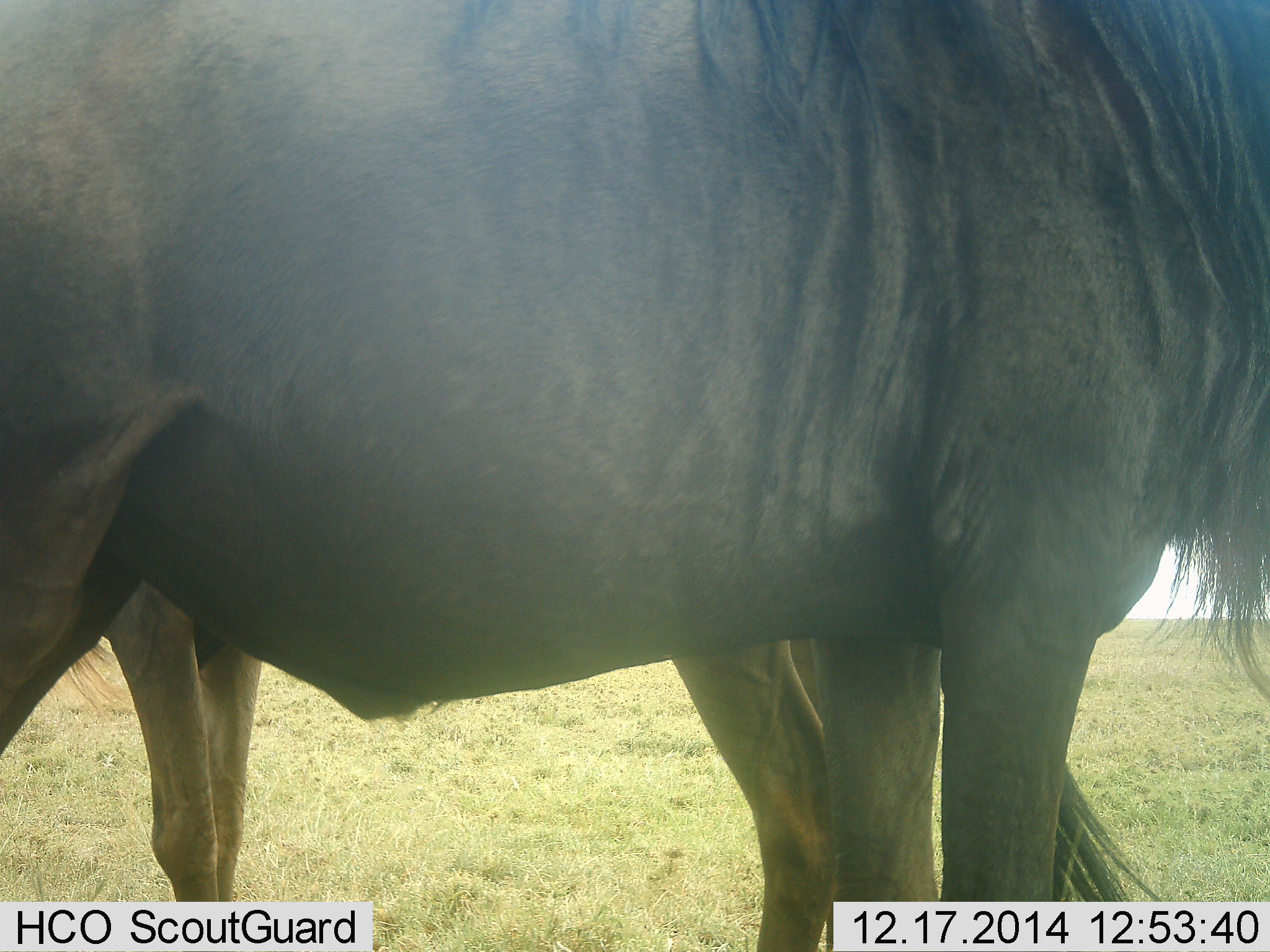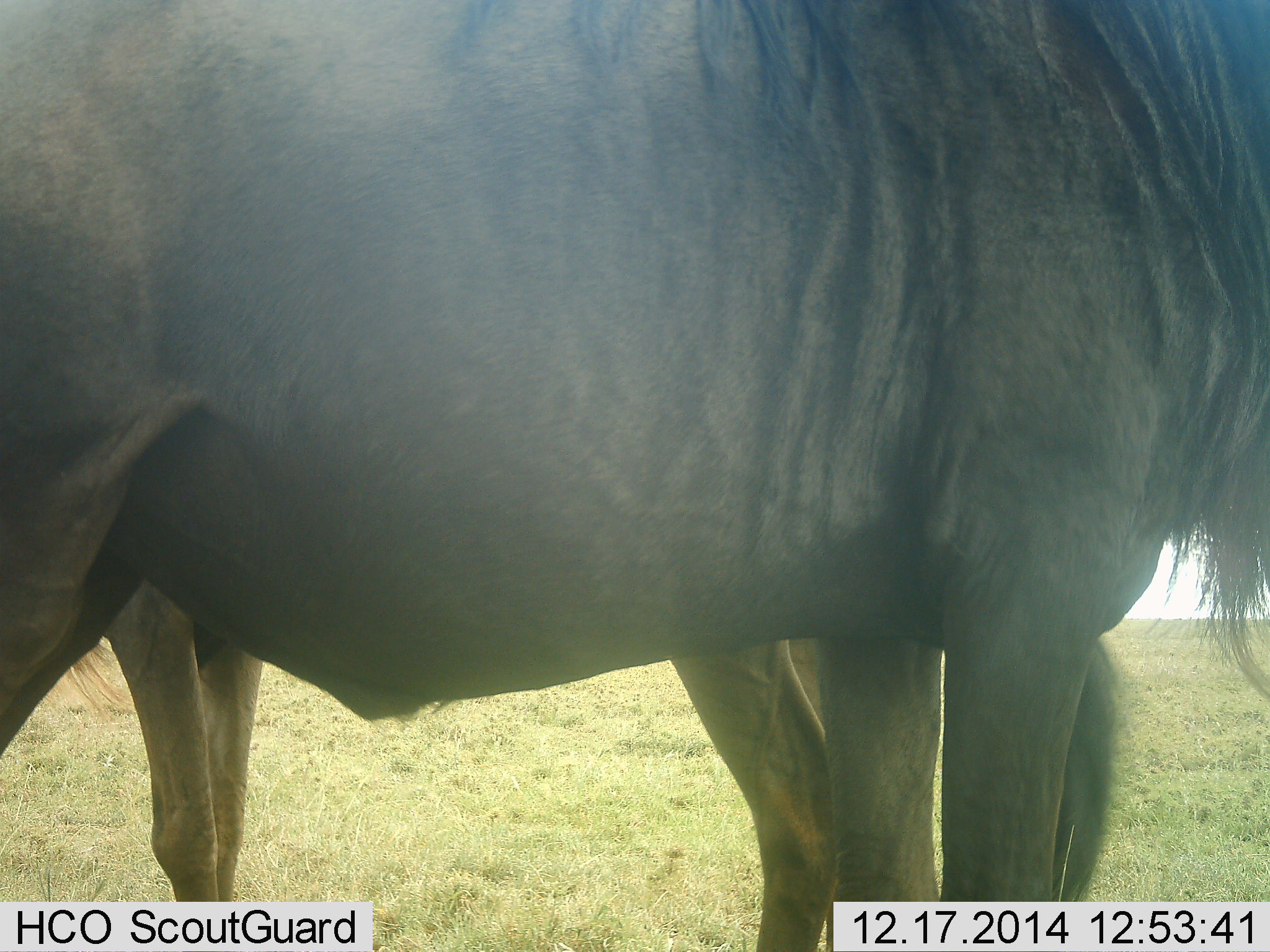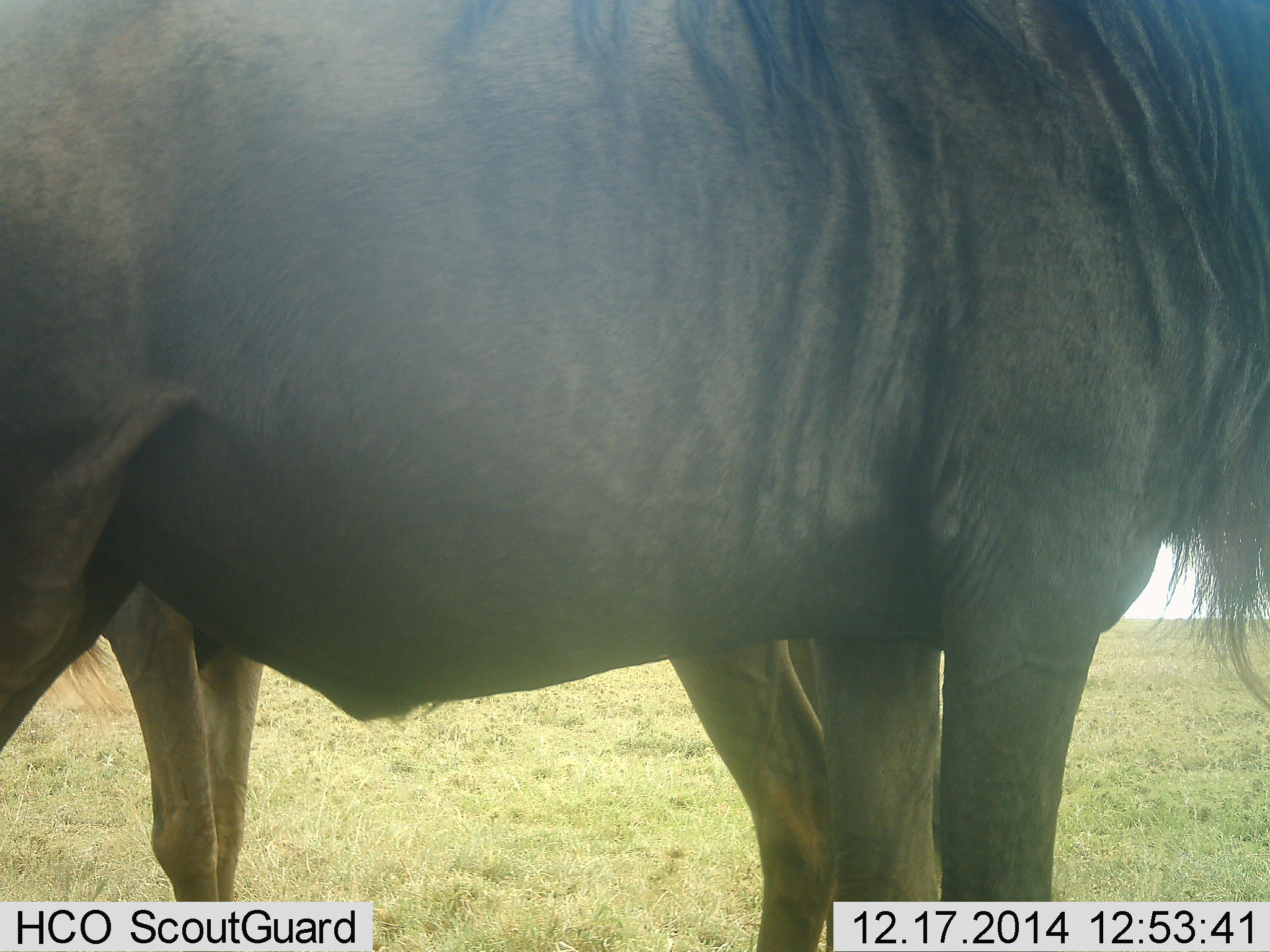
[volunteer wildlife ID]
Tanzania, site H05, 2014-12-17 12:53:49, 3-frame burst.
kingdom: Animalia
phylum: Chordata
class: Mammalia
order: Artiodactyla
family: Bovidae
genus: Connochaetes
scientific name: Connochaetes taurinus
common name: blue wildebeest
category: wildebeest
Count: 2.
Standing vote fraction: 100%.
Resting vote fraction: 0%.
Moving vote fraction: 0%.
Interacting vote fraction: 0%.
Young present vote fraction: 10%.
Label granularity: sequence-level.